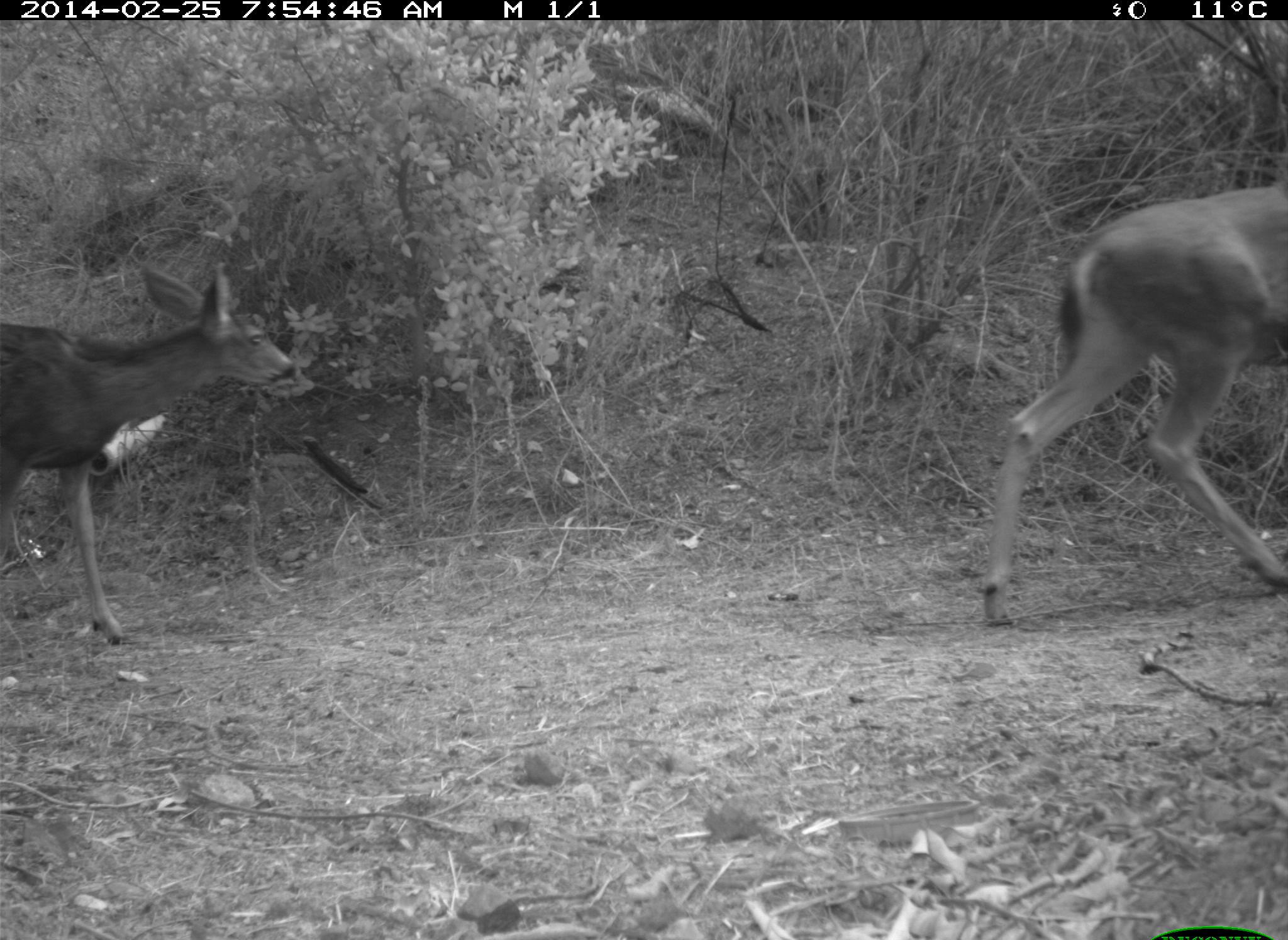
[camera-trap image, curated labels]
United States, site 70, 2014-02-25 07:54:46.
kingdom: Animalia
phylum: Chordata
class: Mammalia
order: Artiodactyla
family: Cervidae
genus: Odocoileus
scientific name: Odocoileus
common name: deer